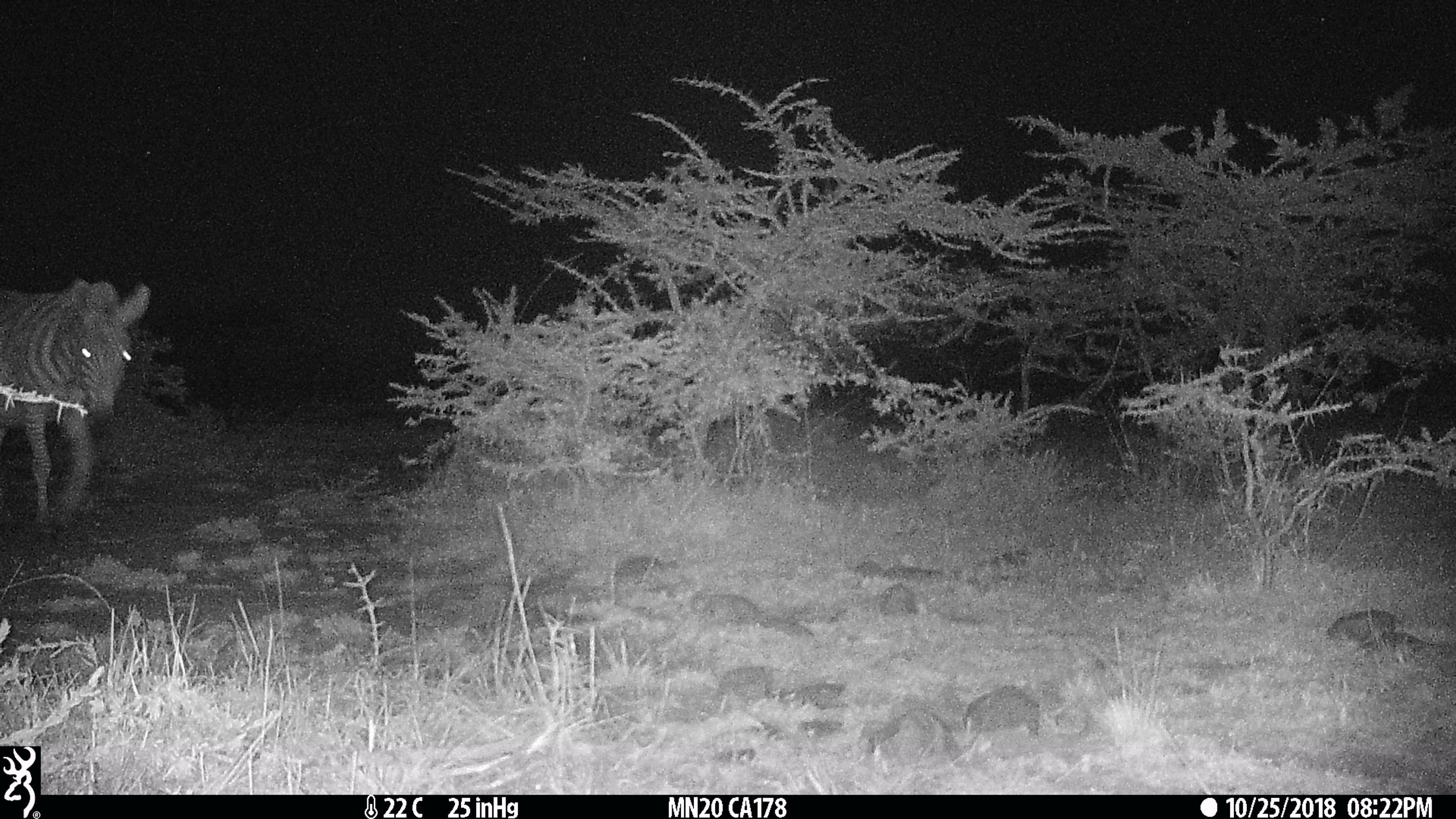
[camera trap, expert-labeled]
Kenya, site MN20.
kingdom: Animalia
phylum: Chordata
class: Mammalia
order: Perissodactyla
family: Equidae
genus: Equus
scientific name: Equus quagga burchellii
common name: burchell's zebra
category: zebra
Zebra (burchell's zebra) (Equus quagga burchellii).